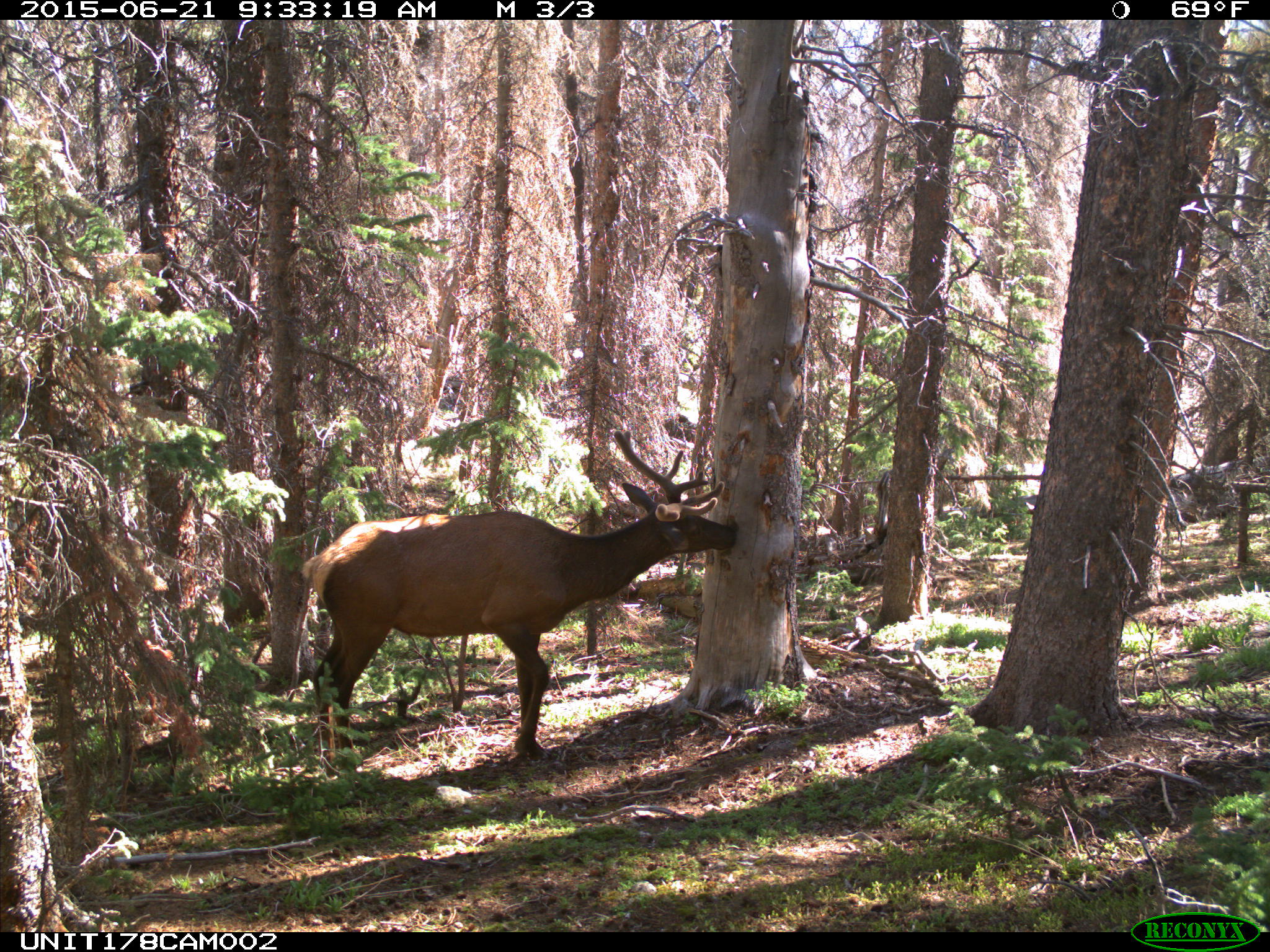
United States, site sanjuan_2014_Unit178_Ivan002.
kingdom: Animalia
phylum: Chordata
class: Mammalia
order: Artiodactyla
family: Cervidae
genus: Cervus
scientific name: Cervus elaphus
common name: red deer